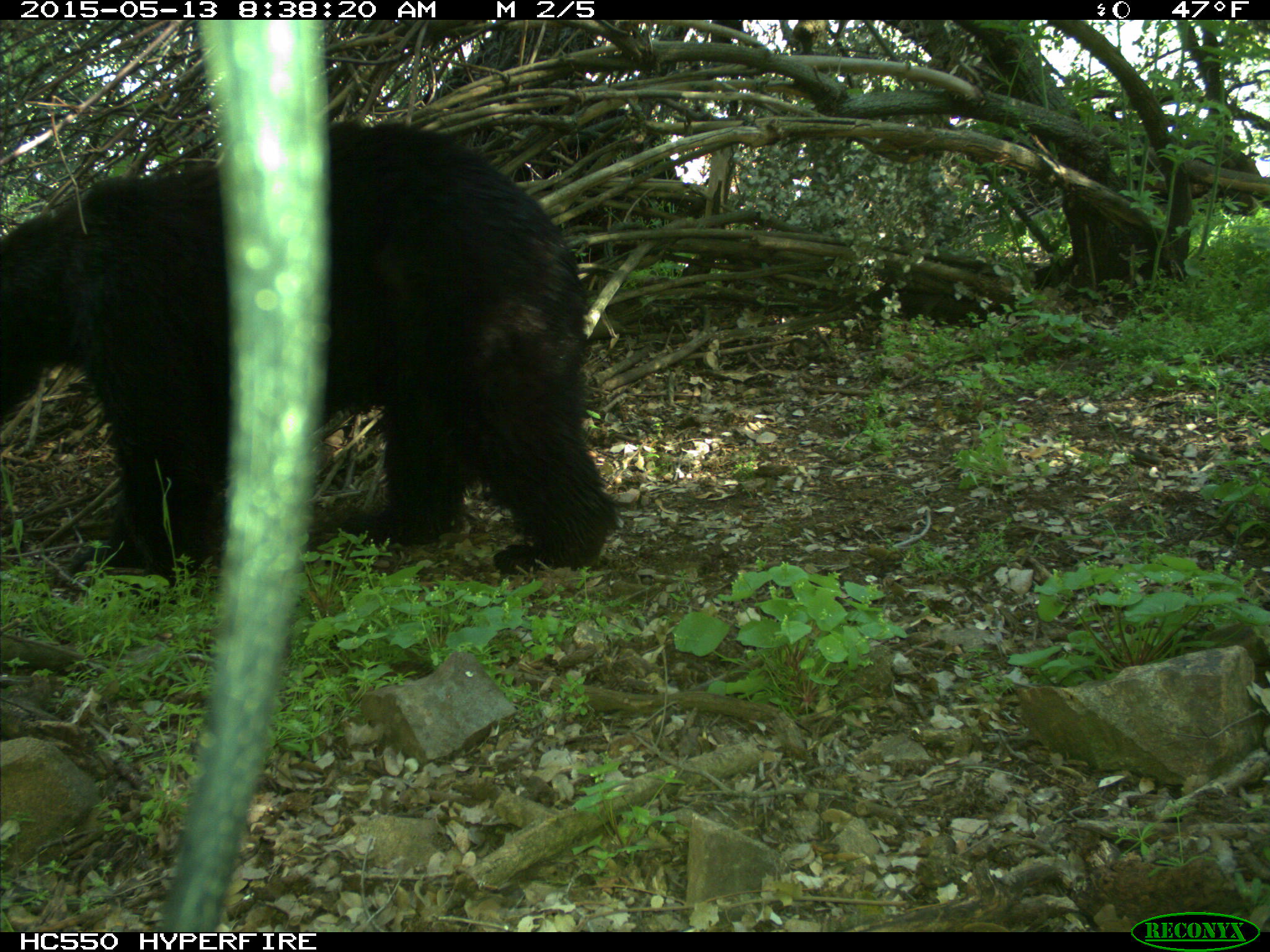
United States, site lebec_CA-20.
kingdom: Animalia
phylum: Chordata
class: Mammalia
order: Carnivora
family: Ursidae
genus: Ursus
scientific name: Ursus americanus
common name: american black bear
Ursus americanus (american black bear).